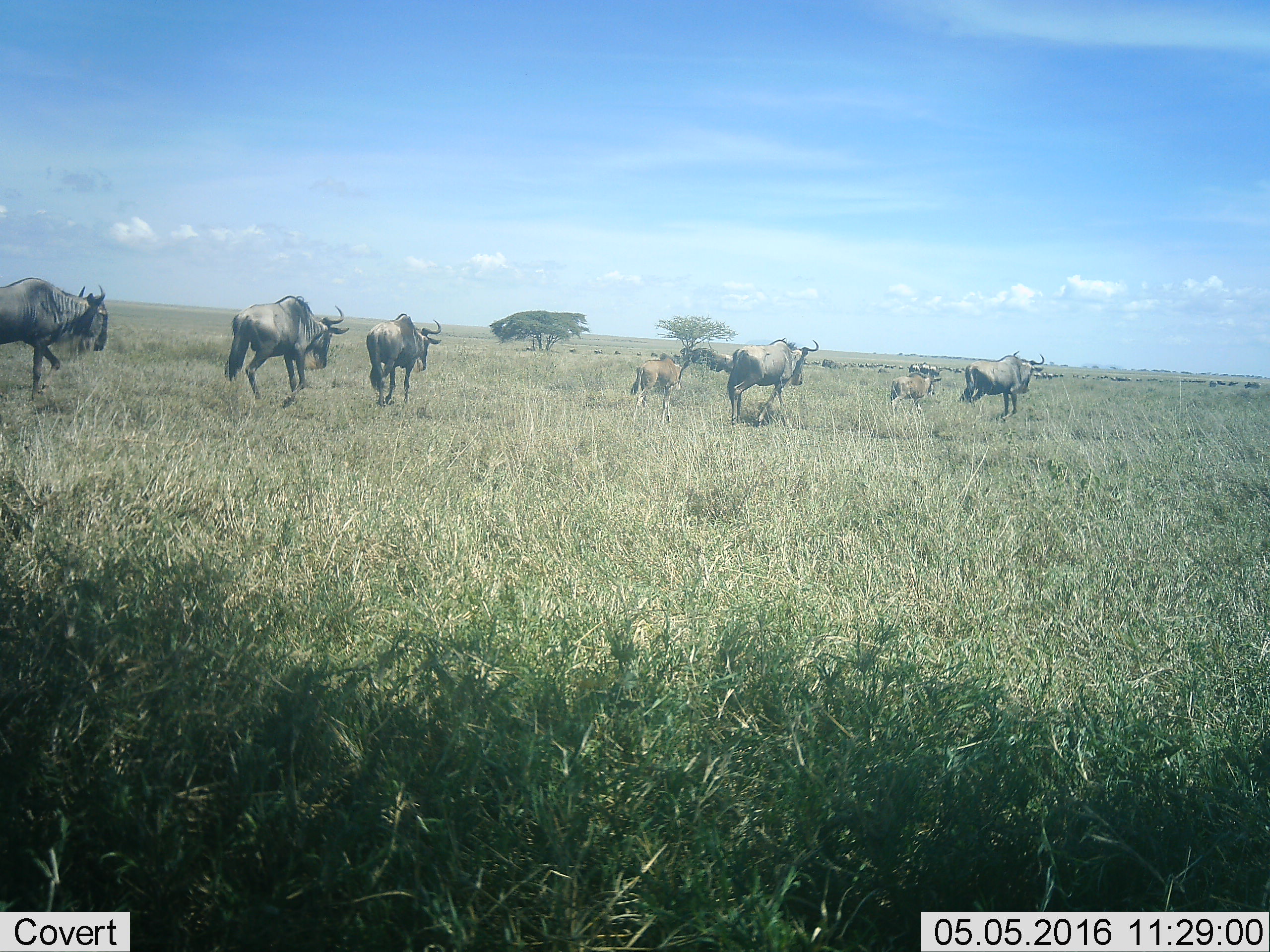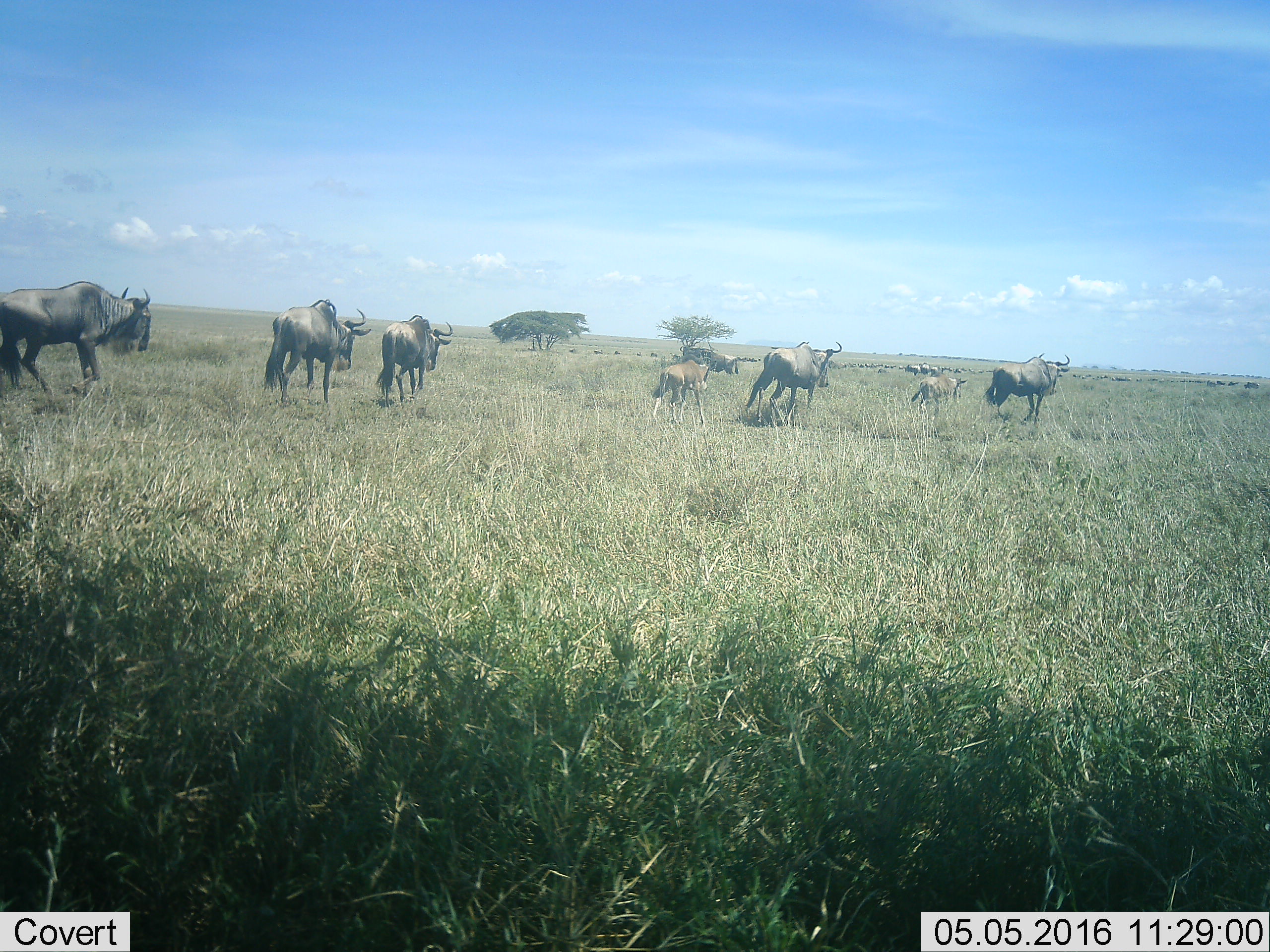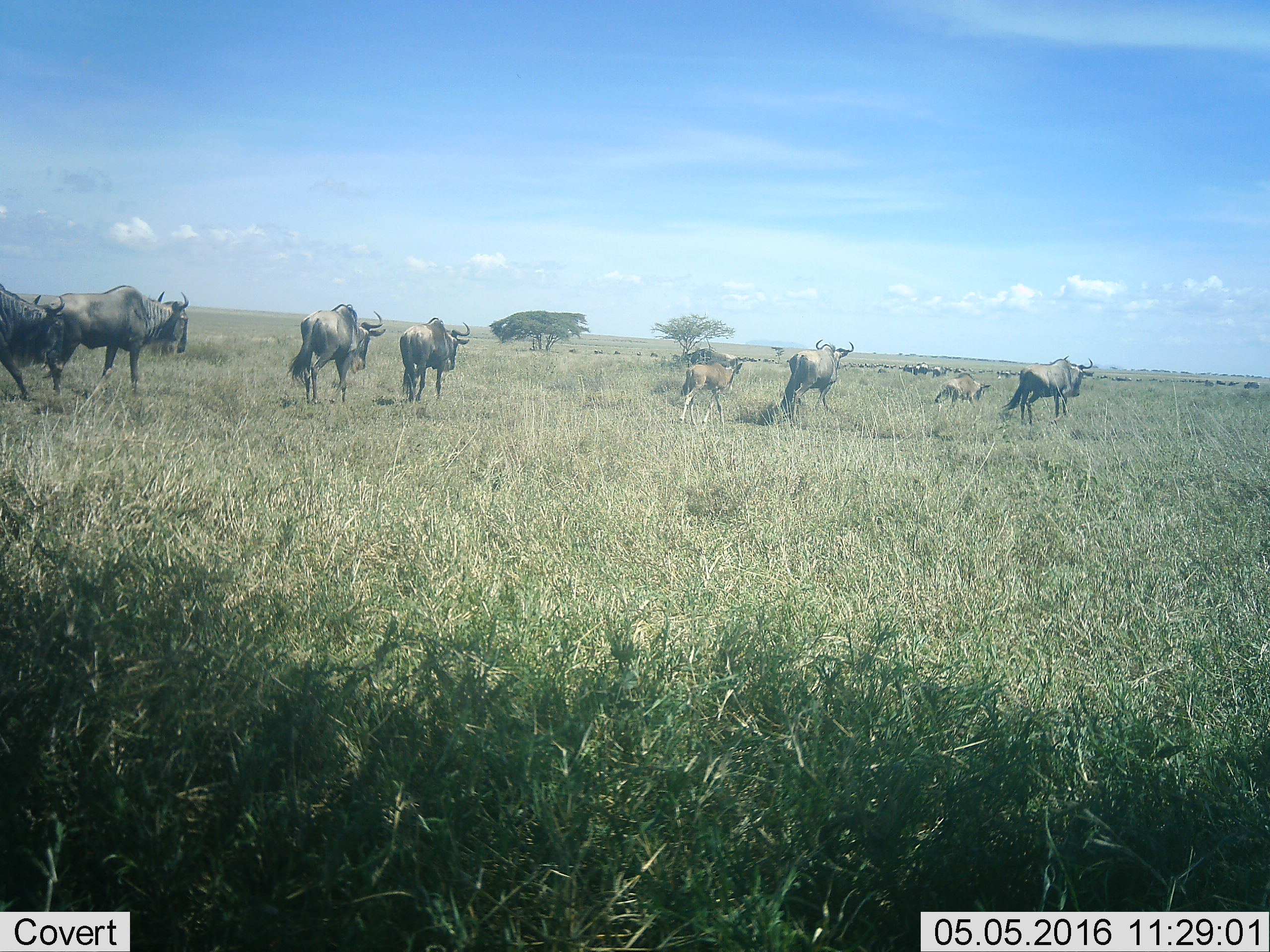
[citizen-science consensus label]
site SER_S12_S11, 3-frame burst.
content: unidentified animal